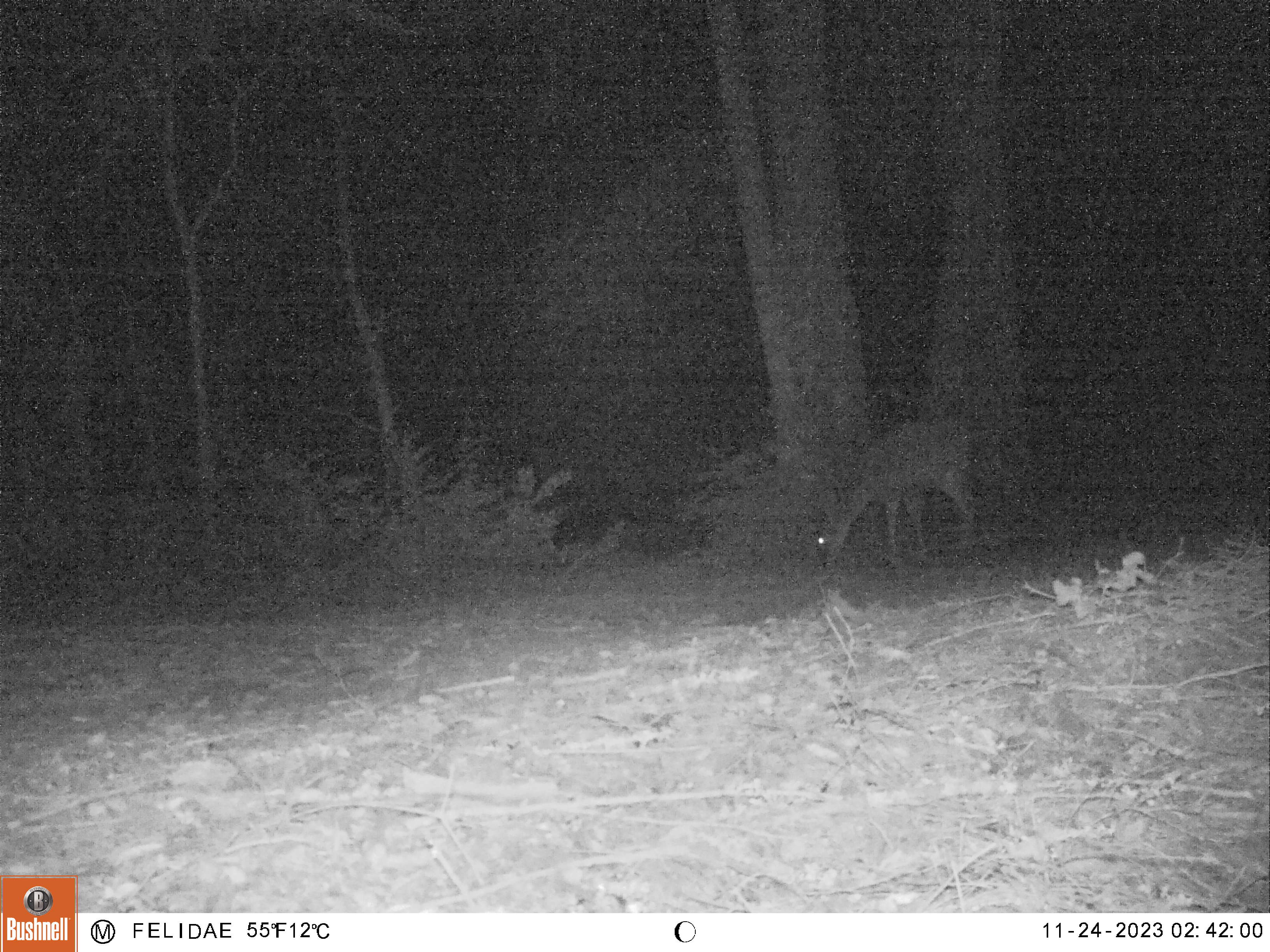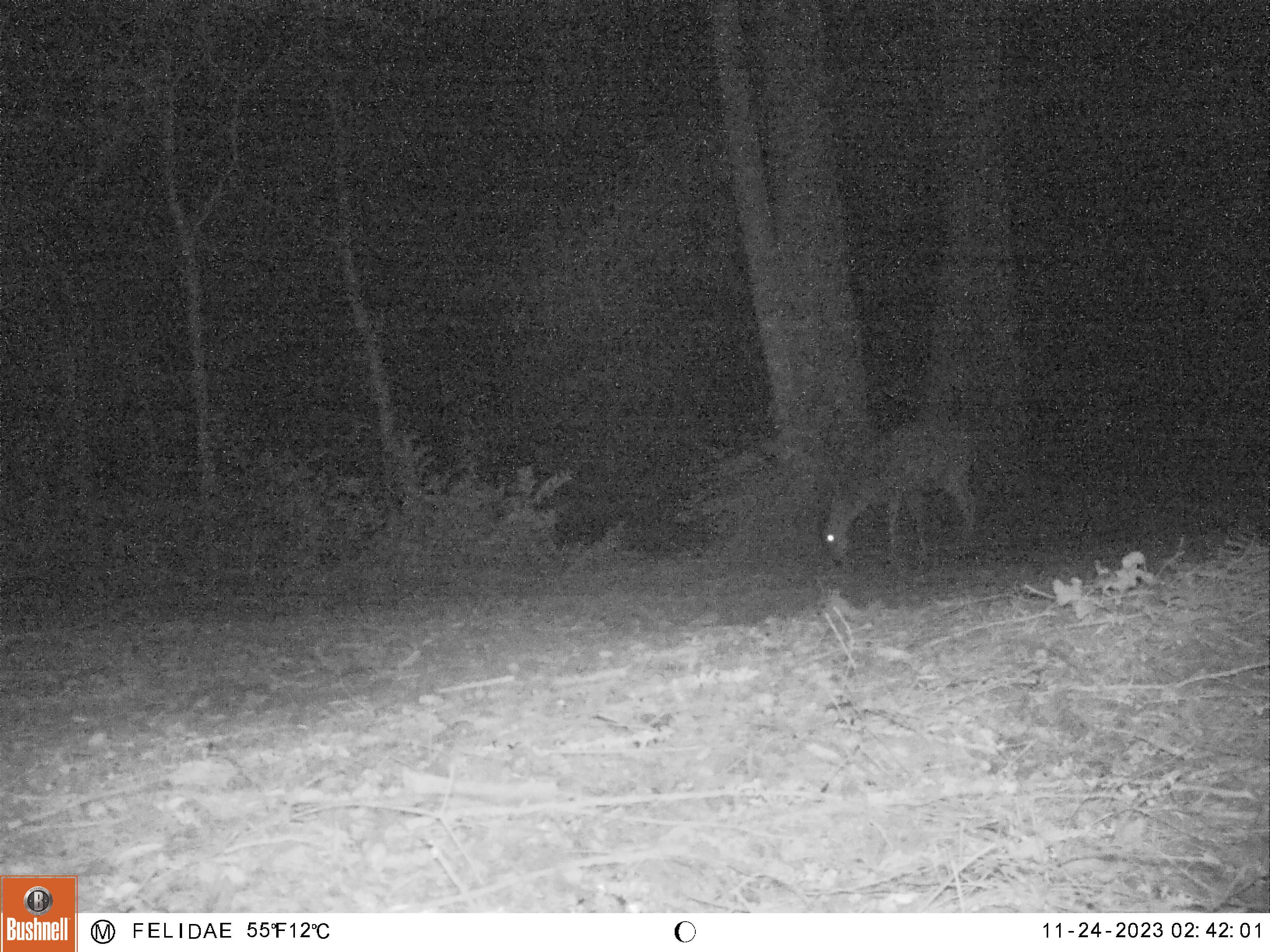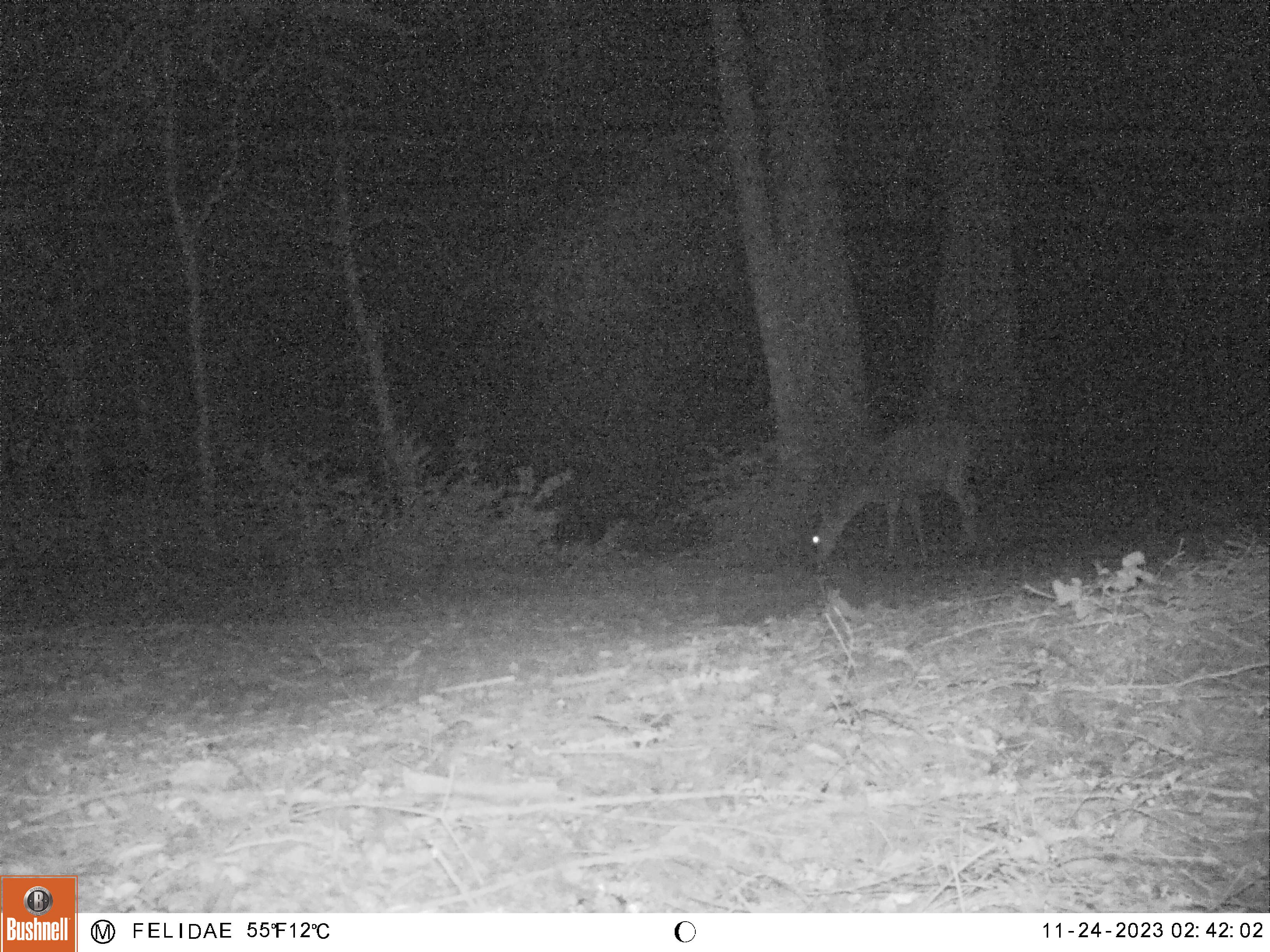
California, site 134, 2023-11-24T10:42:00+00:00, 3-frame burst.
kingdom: Animalia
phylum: Chordata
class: Mammalia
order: Artiodactyla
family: Cervidae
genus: Odocoileus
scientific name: Odocoileus hemionus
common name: mule deer